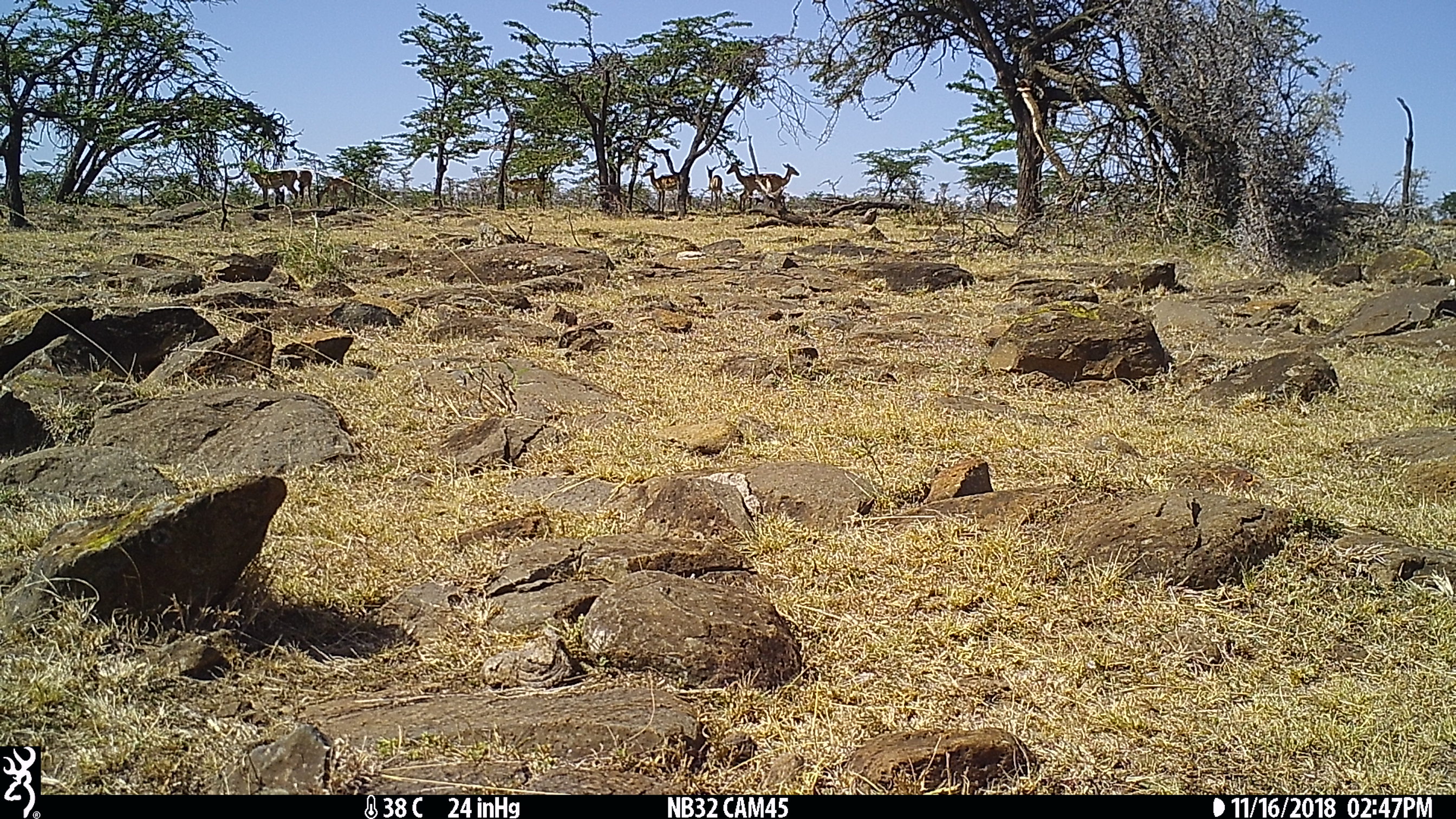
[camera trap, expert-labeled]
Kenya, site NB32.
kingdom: Animalia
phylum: Chordata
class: Mammalia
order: Artiodactyla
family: Bovidae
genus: Aepyceros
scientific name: Aepyceros melampus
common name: impala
Impala (Aepyceros melampus).